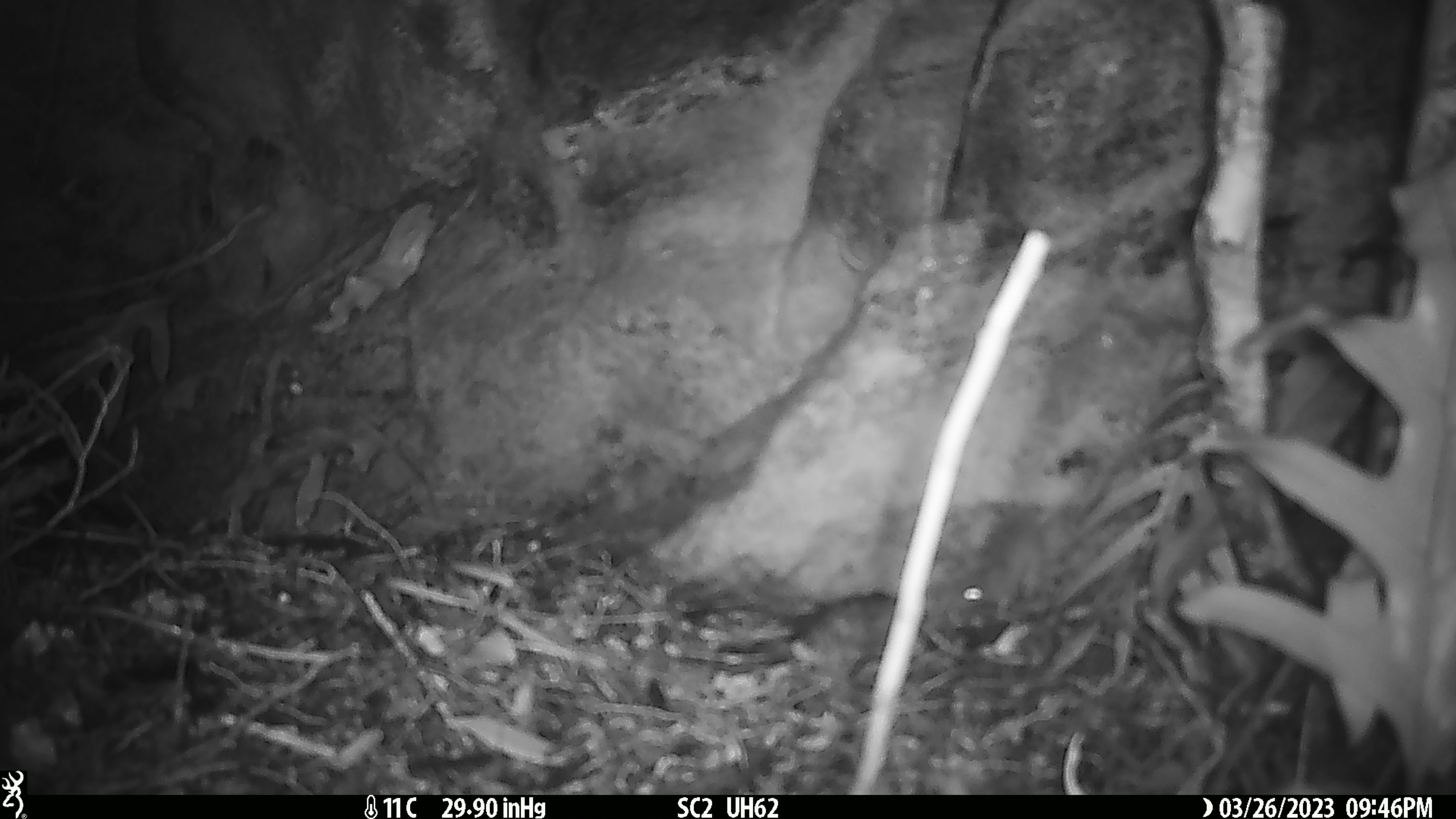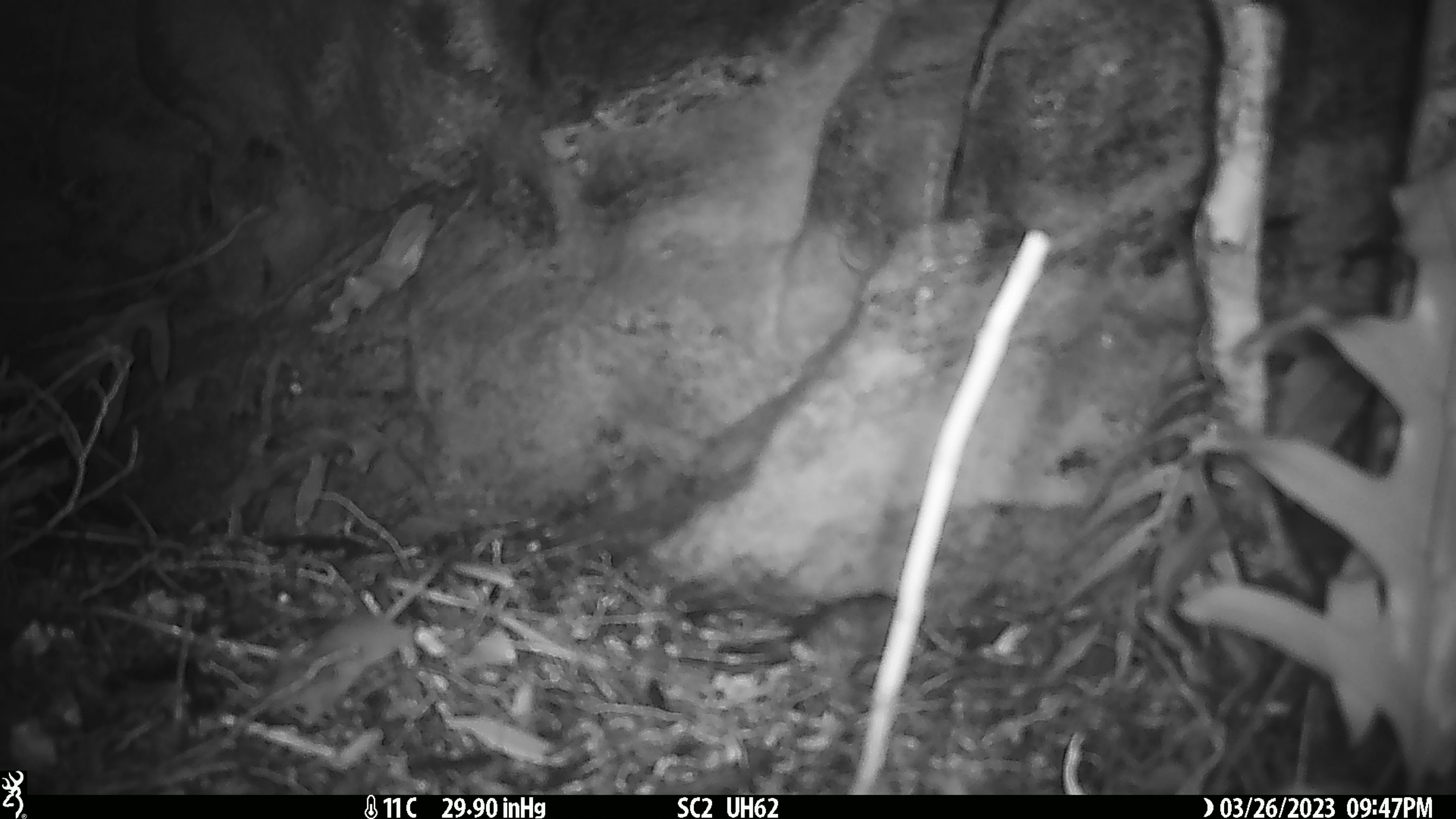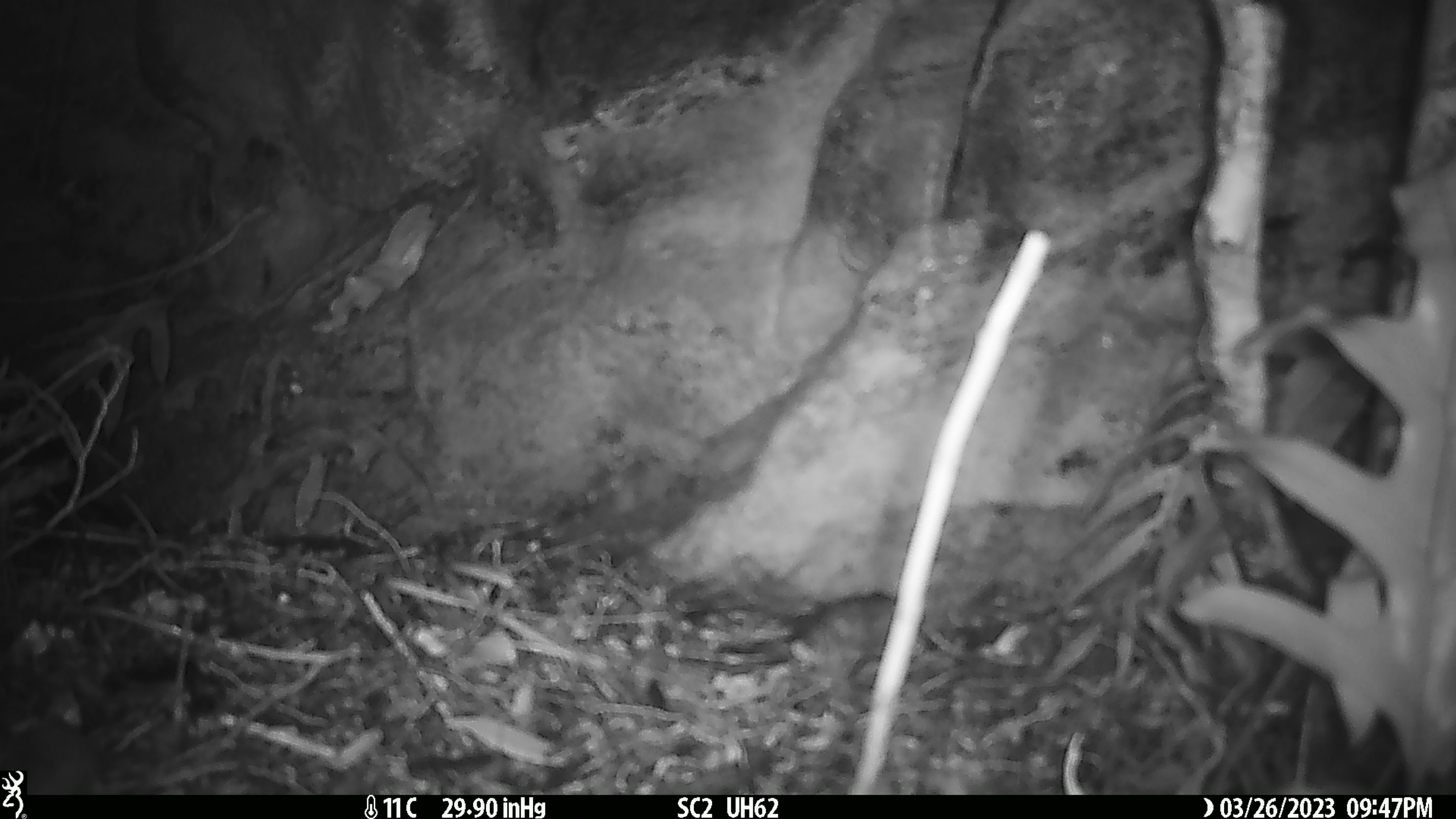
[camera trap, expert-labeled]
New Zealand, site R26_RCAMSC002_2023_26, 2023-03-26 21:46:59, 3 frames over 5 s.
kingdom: Animalia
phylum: Chordata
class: Mammalia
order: Rodentia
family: Muridae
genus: Mus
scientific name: Mus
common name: mouse